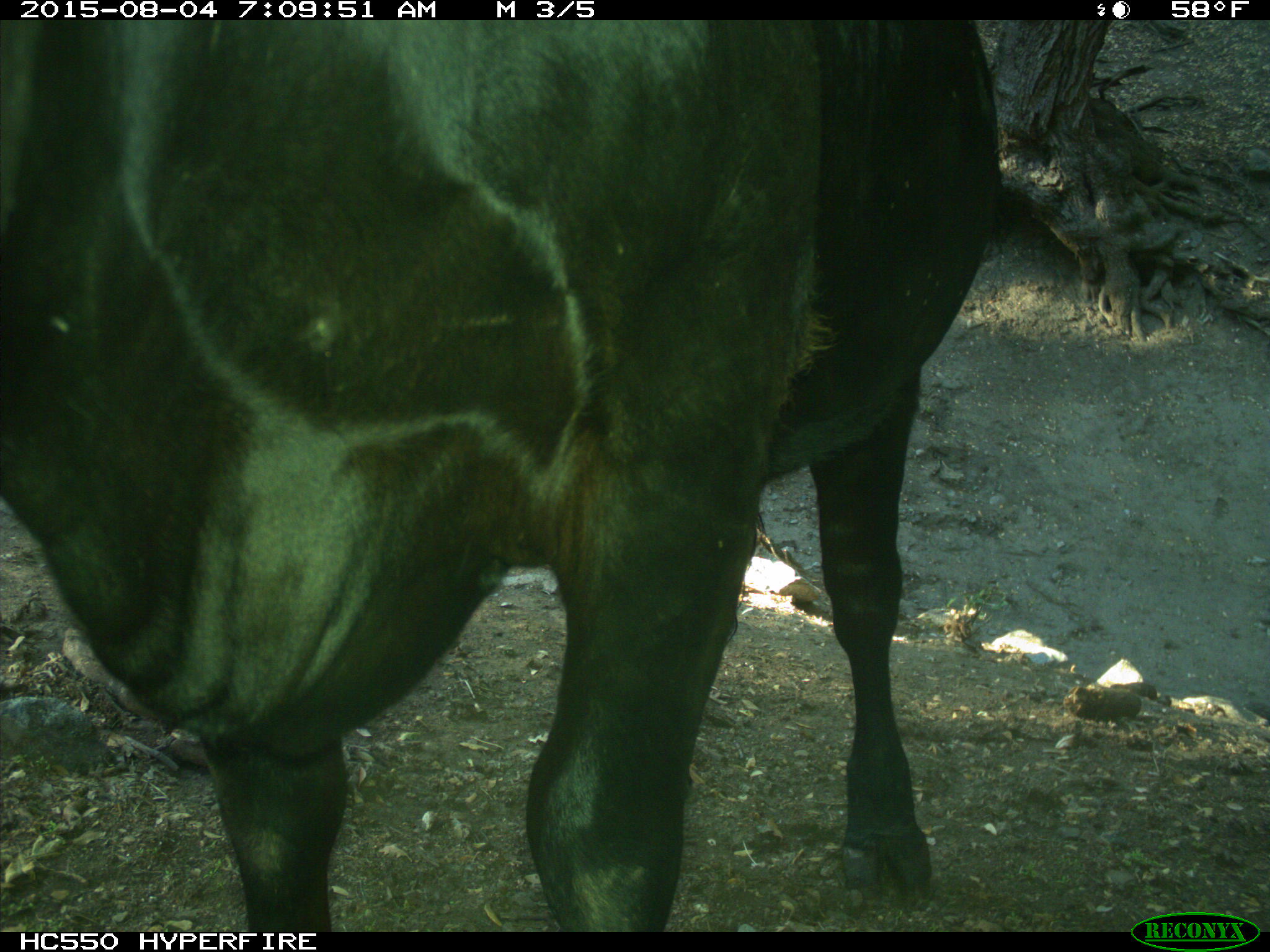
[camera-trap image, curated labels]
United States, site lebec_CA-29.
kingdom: Animalia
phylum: Chordata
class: Mammalia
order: Artiodactyla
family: Bovidae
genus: Bos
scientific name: Bos taurus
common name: domestic cow